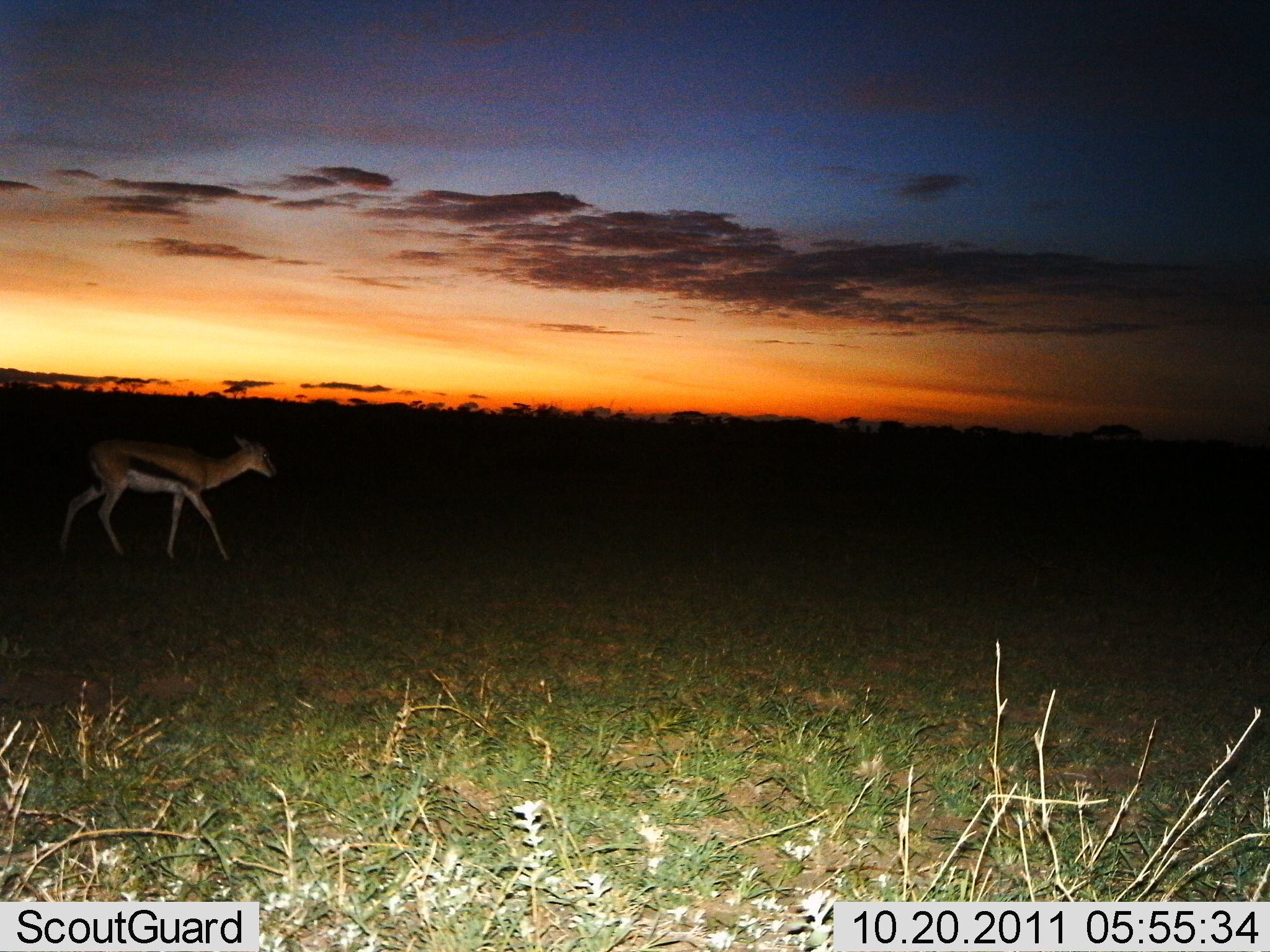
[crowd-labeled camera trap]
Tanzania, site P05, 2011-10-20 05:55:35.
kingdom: Animalia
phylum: Chordata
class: Mammalia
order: Artiodactyla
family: Bovidae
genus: Eudorcas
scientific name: Eudorcas thomsonii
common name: thomson's gazelle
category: gazellethomsons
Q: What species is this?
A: Gazellethomsons (thomson's gazelle) (Eudorcas thomsonii).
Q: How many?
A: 1.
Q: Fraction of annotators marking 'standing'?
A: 9%.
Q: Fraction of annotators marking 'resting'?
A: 0%.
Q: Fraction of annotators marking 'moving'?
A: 91%.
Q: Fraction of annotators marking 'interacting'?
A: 0%.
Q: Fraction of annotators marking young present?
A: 0%.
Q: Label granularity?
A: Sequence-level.